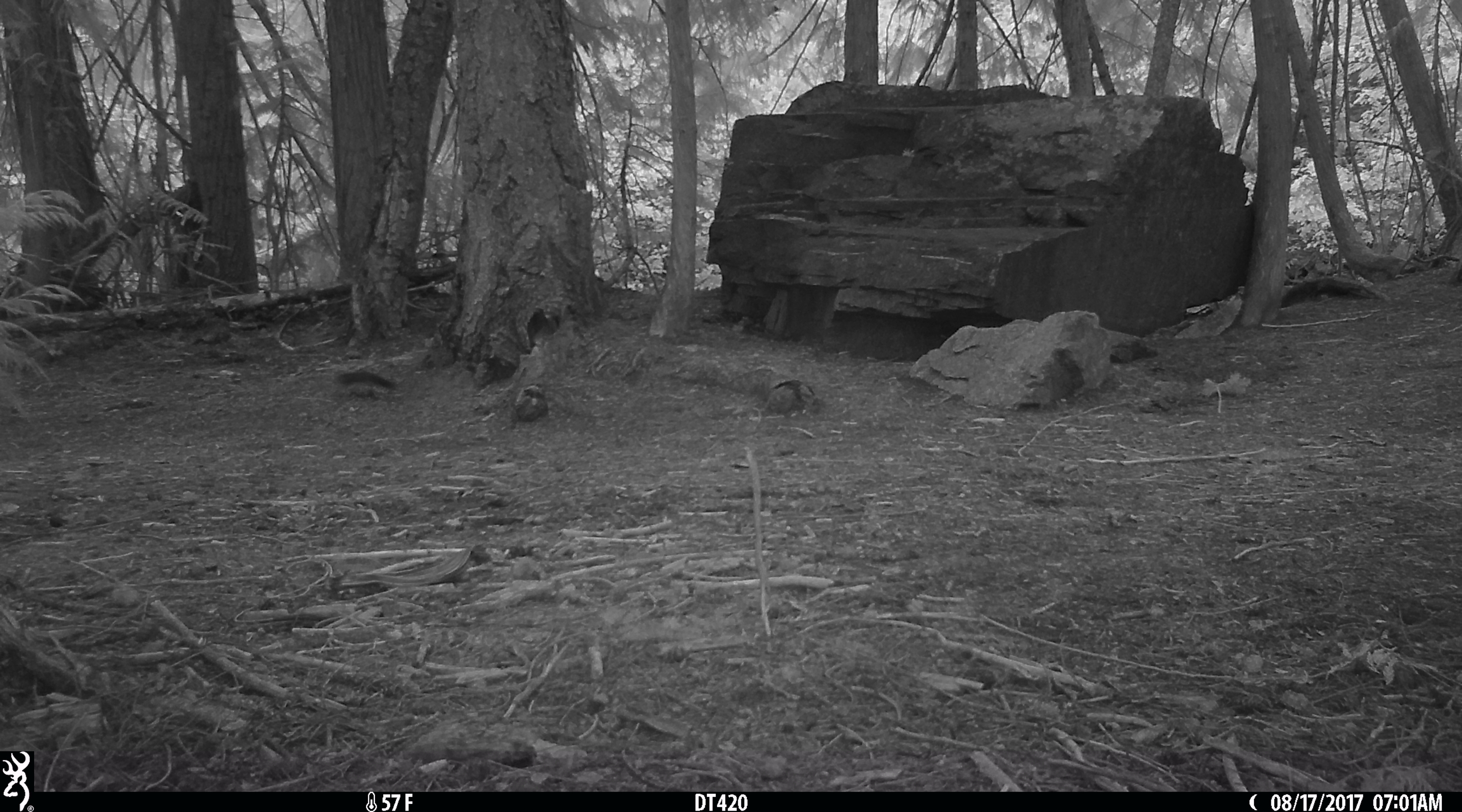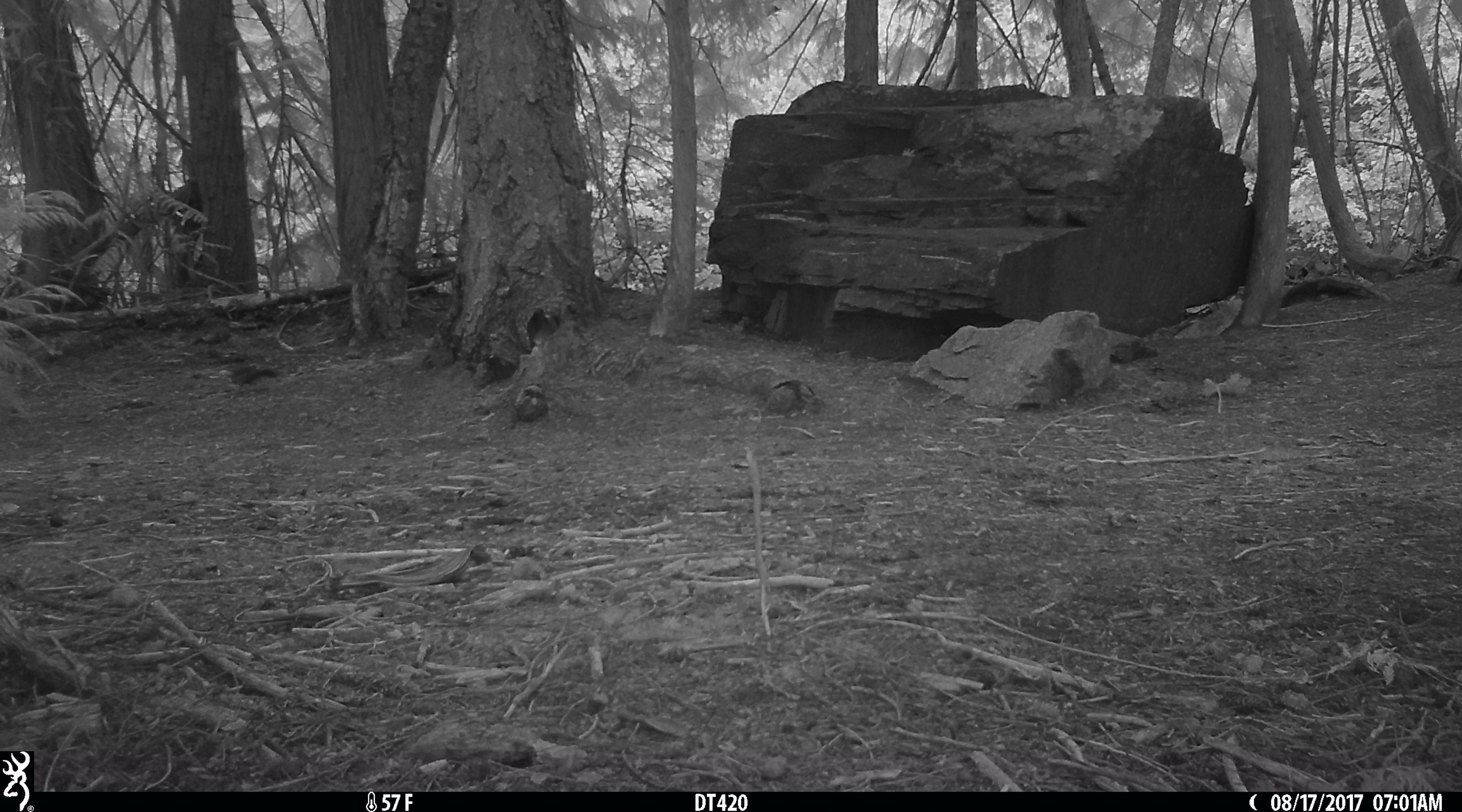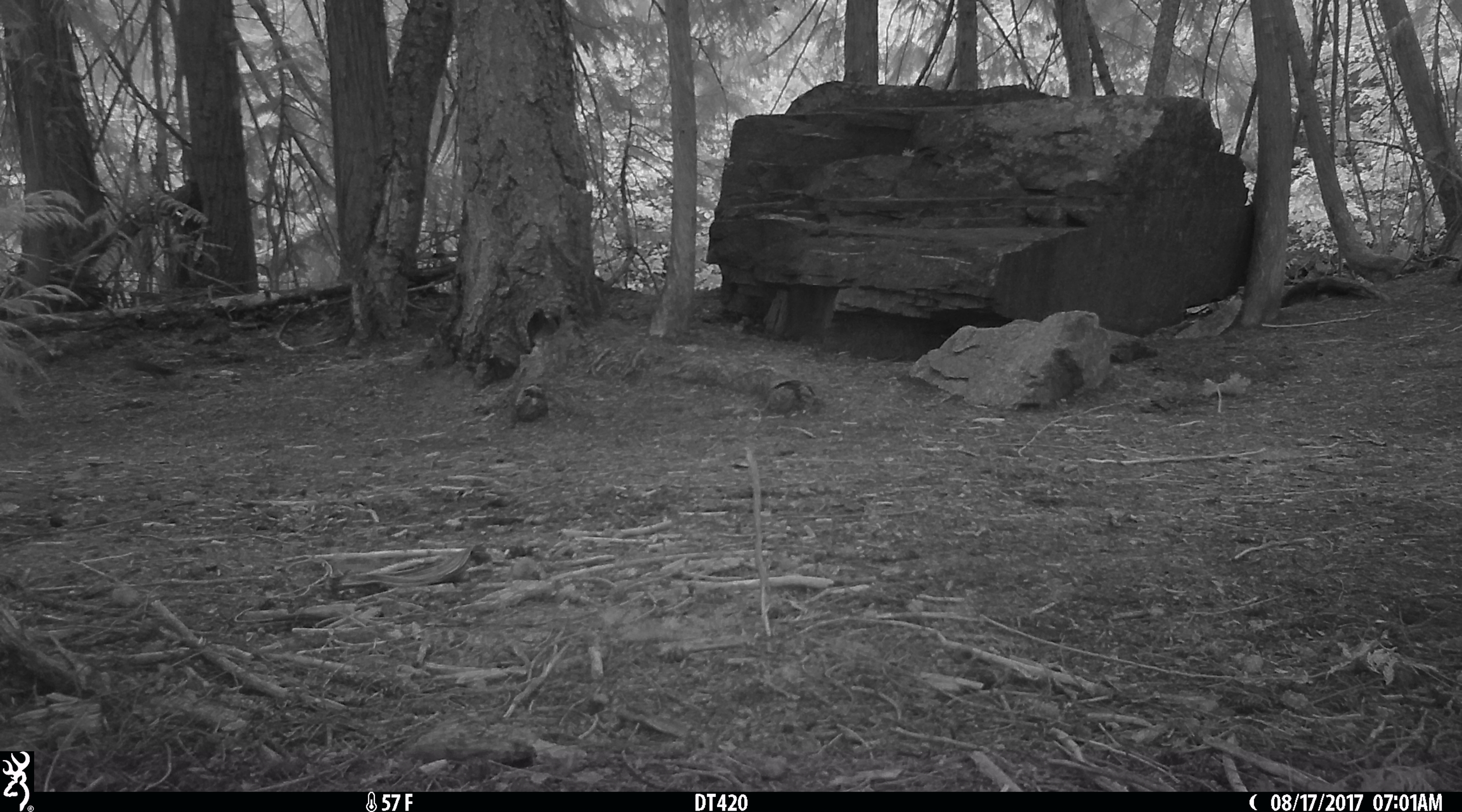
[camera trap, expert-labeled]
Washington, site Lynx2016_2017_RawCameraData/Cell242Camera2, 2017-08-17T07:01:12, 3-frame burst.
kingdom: Animalia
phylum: Chordata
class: Mammalia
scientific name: Mammalia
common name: small mammal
Small mammal (Mammalia). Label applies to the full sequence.